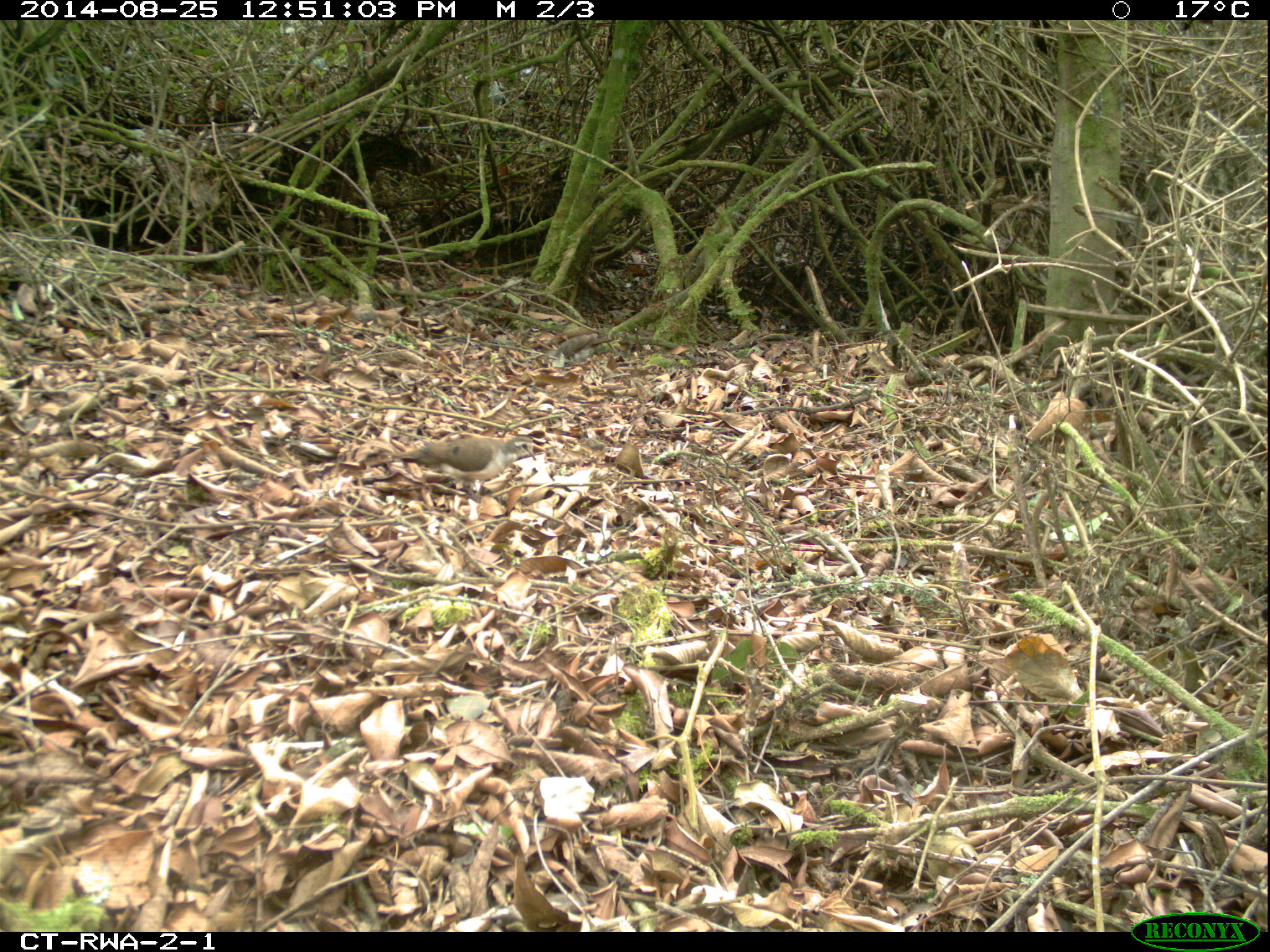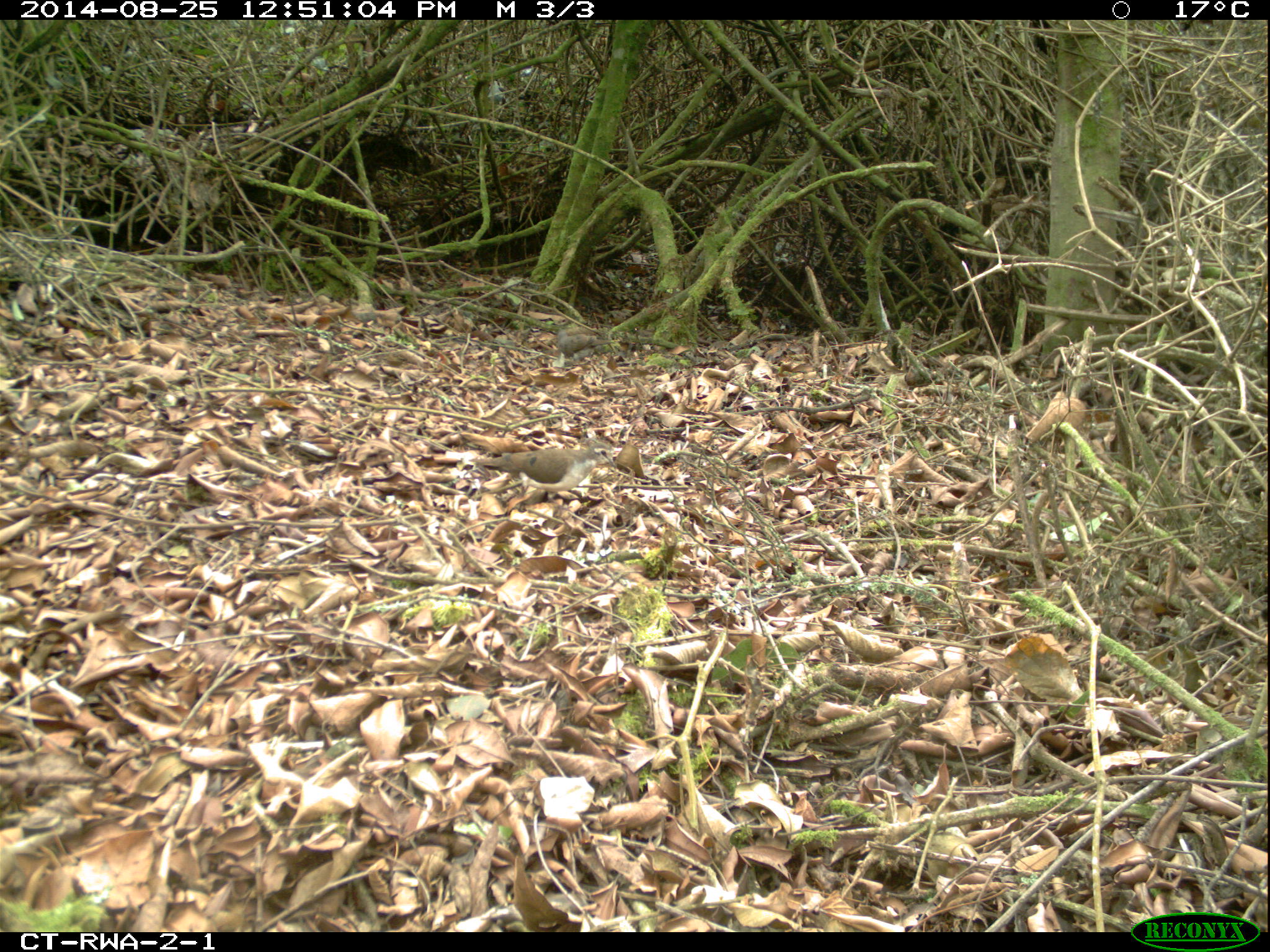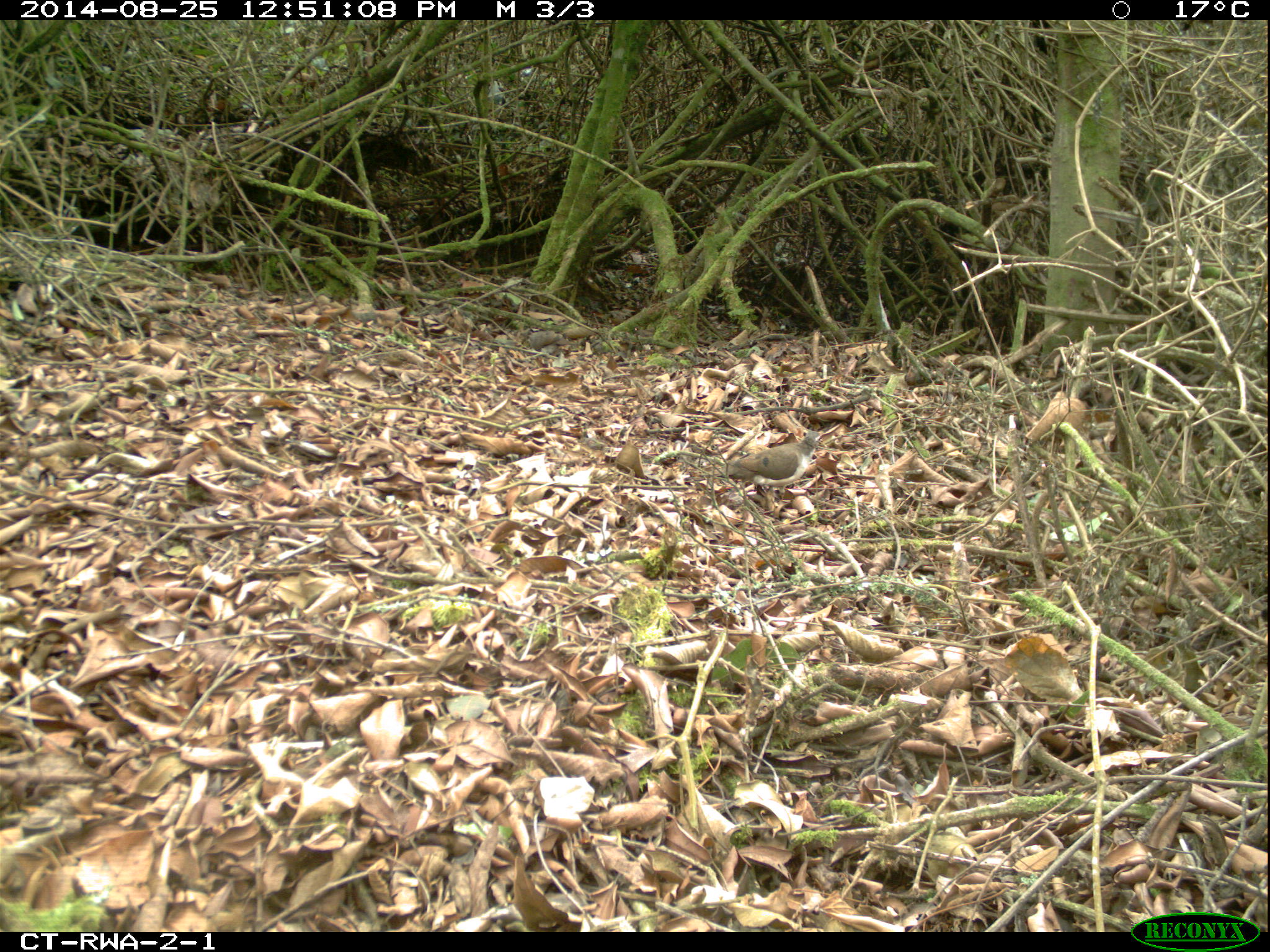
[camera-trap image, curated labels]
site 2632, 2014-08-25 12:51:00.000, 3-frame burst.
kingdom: Animalia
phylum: Chordata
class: Aves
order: Columbiformes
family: Columbidae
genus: Turtur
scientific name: Turtur tympanistria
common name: tambourine dove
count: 1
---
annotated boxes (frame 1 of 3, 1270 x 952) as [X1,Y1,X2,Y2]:
turtur tympanistria: [376,432,535,507]; [539,330,615,373]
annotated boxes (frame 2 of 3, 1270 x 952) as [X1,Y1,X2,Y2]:
turtur tympanistria: [468,442,616,512]; [555,327,621,364]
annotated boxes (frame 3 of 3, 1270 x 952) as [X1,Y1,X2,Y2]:
turtur tympanistria: [684,428,822,515]; [525,324,581,365]